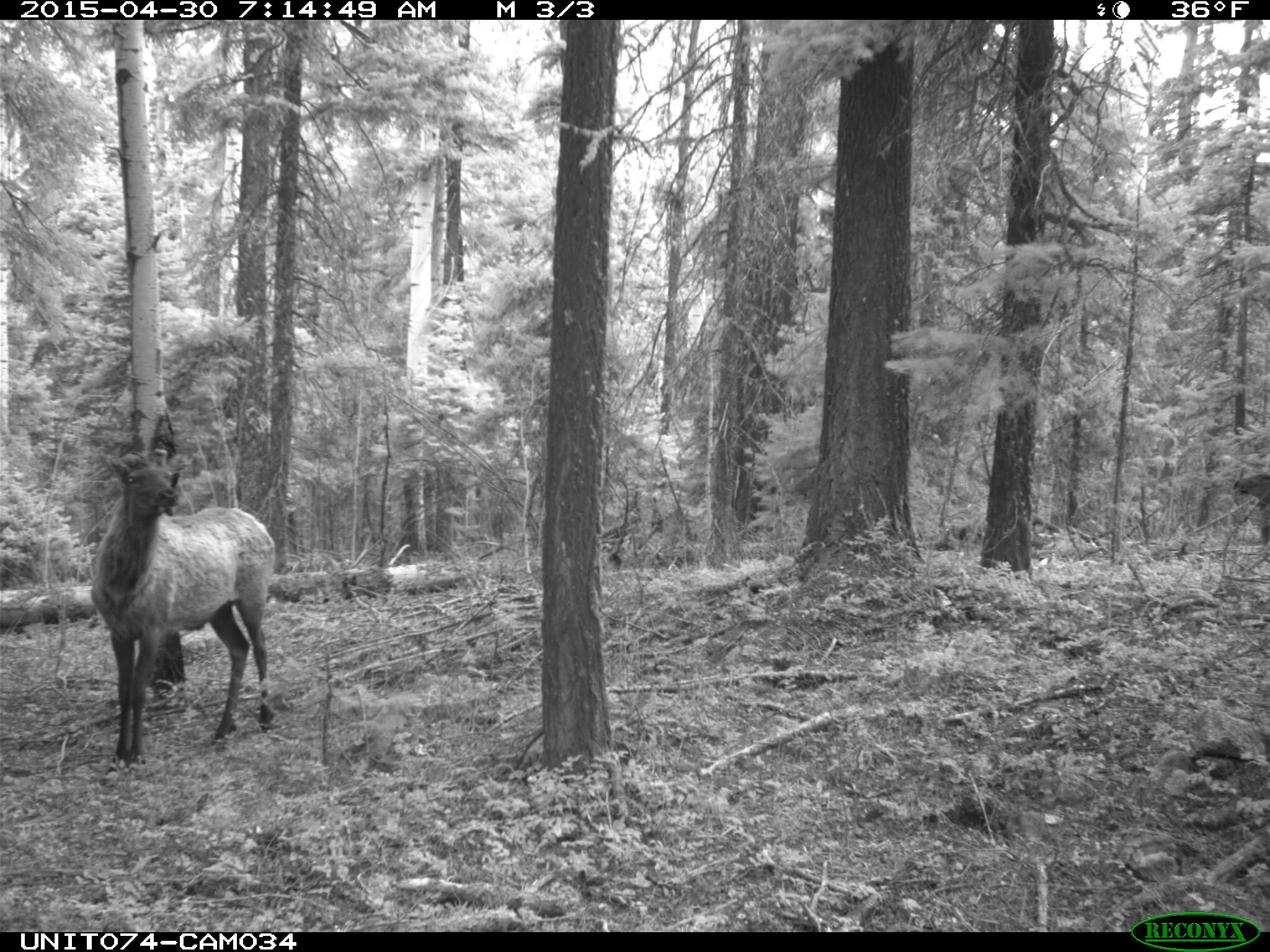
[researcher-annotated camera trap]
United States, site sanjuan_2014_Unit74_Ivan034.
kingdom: Animalia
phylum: Chordata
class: Mammalia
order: Artiodactyla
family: Cervidae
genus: Cervus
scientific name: Cervus elaphus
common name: red deer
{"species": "Cervus elaphus (red deer)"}